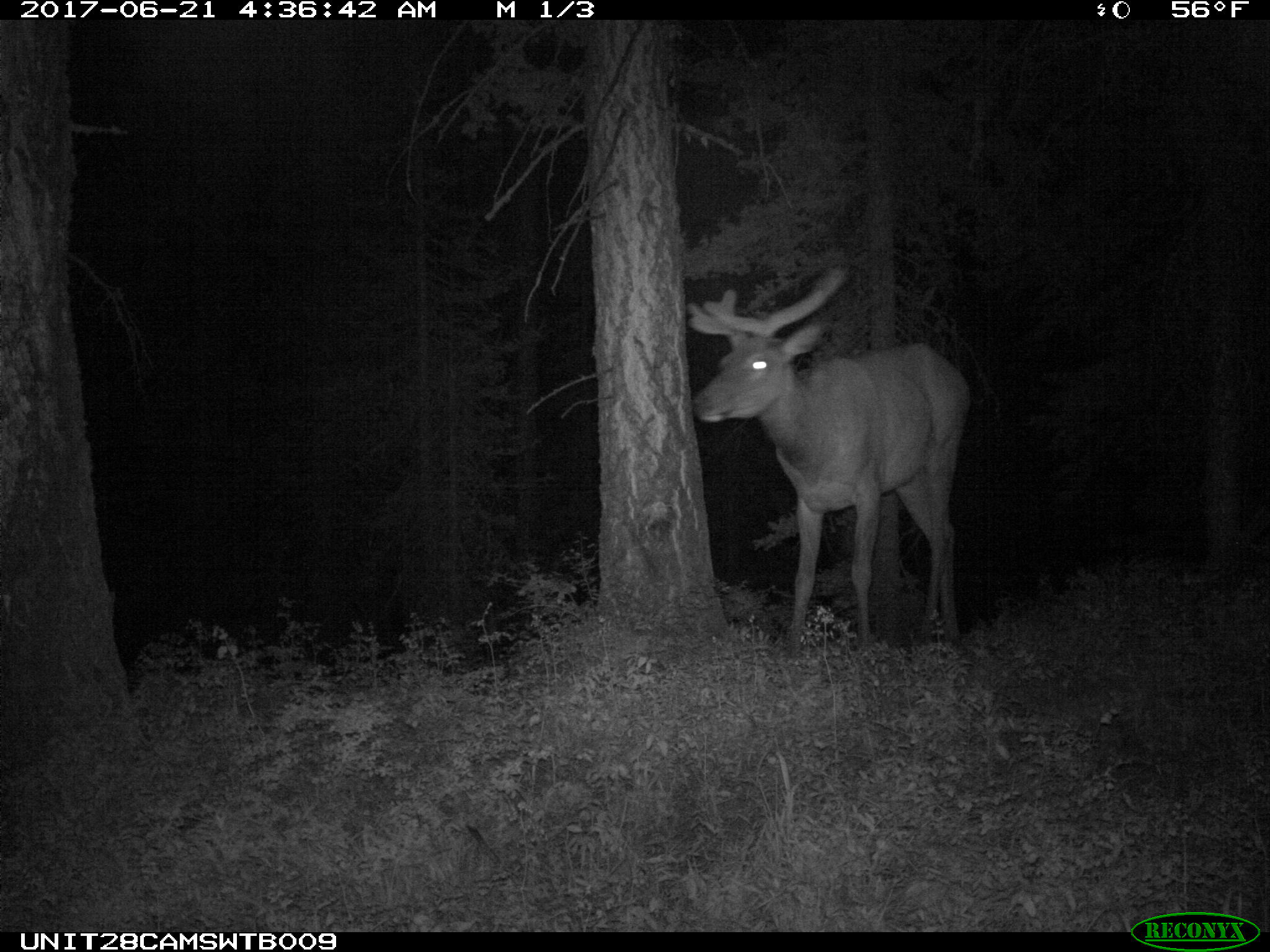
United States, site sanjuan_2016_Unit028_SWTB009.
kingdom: Animalia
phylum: Chordata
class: Mammalia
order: Artiodactyla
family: Cervidae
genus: Cervus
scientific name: Cervus elaphus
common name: red deer